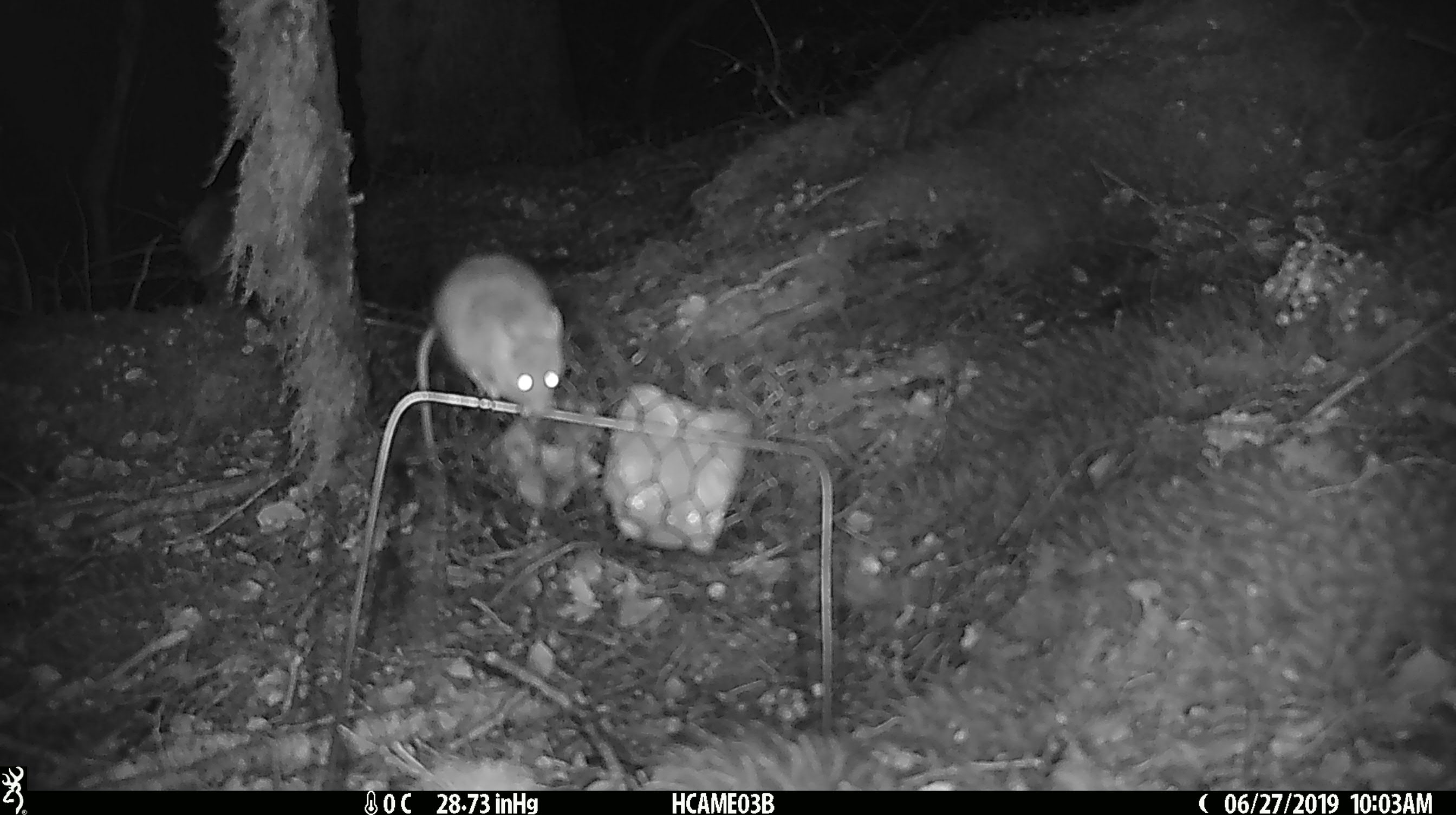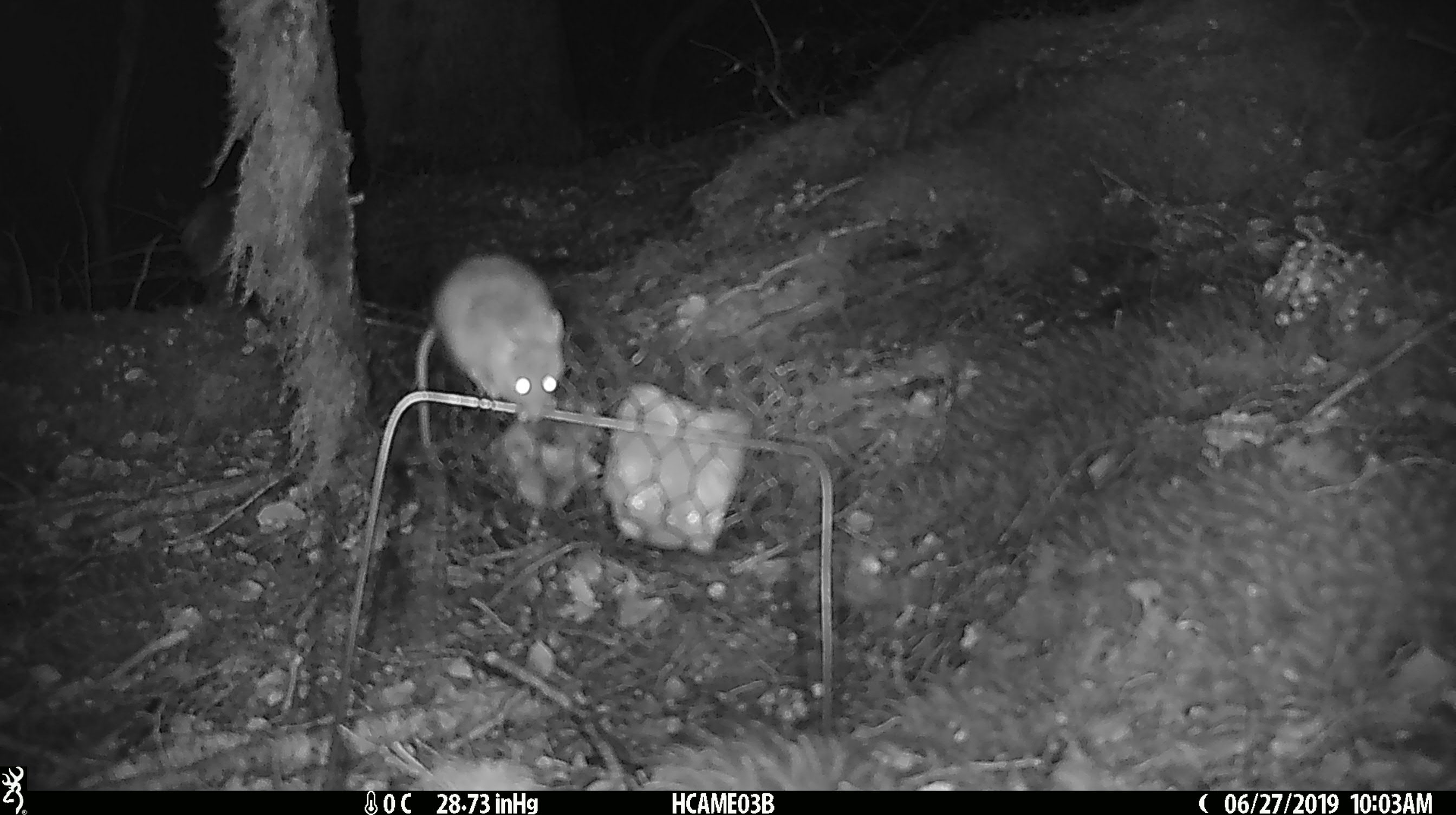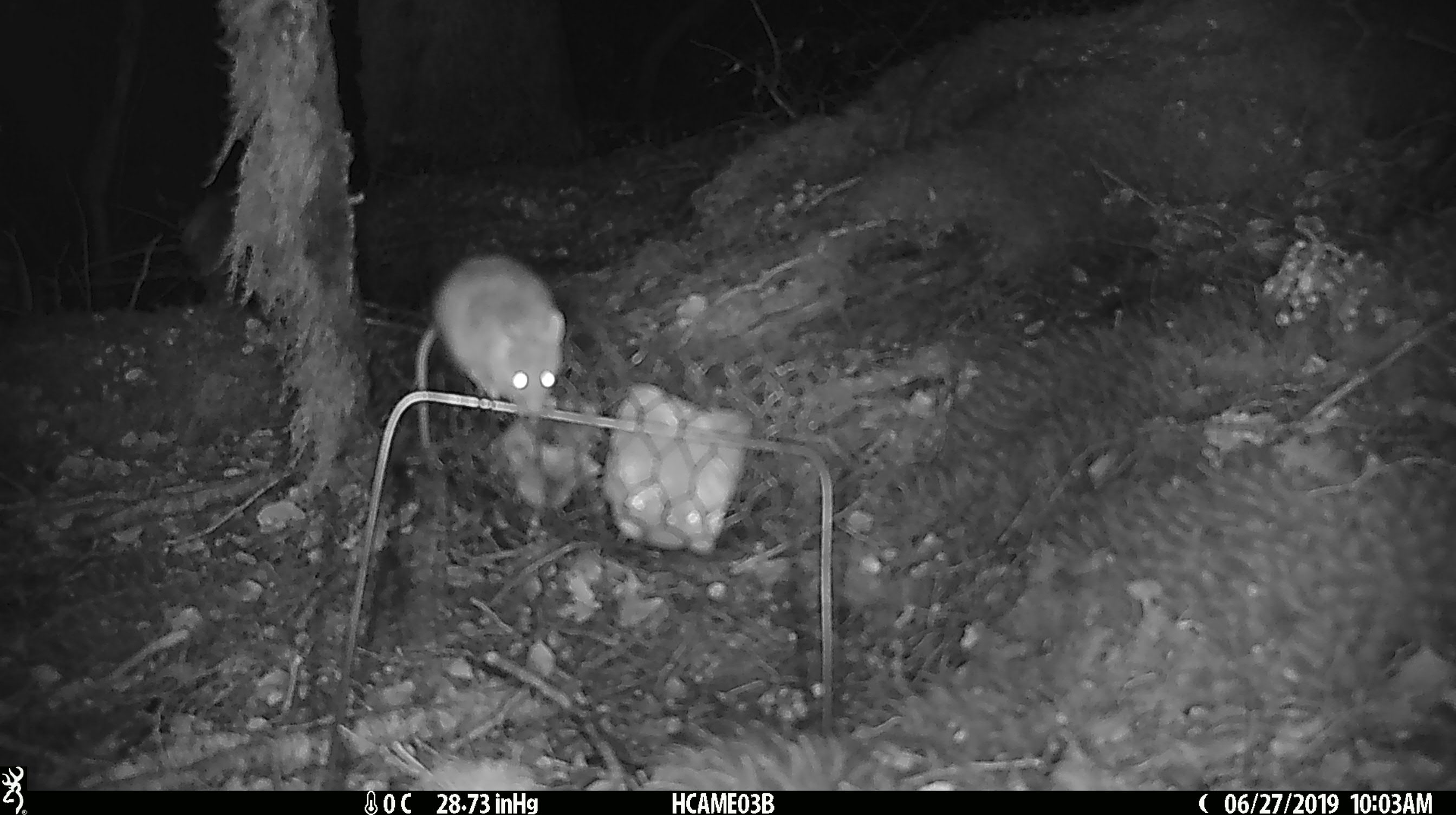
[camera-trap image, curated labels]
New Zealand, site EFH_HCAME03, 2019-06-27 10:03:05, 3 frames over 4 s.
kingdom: Animalia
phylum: Chordata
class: Mammalia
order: Rodentia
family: Muridae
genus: Mus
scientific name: Mus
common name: mouse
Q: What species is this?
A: Mouse (Mus).